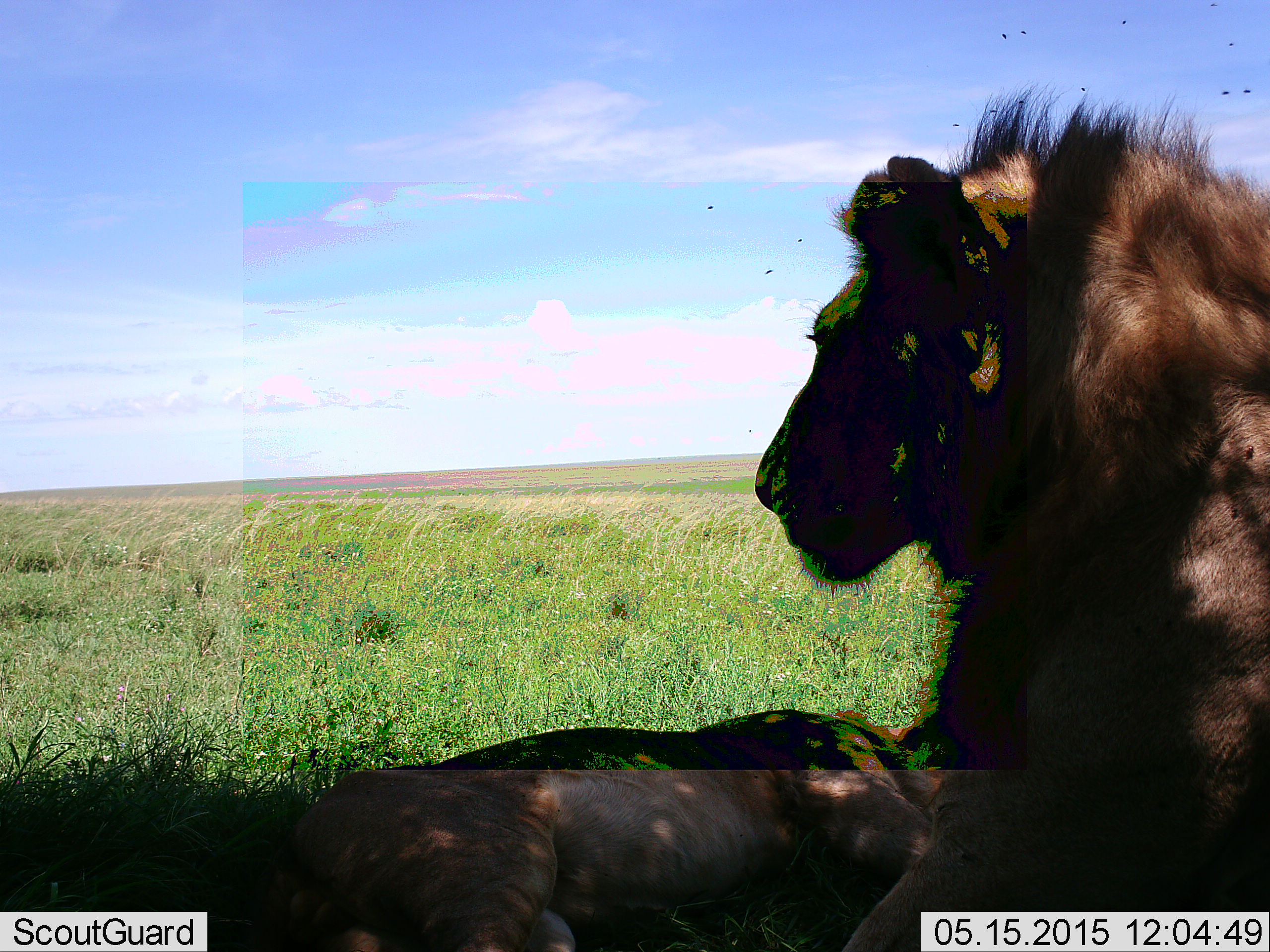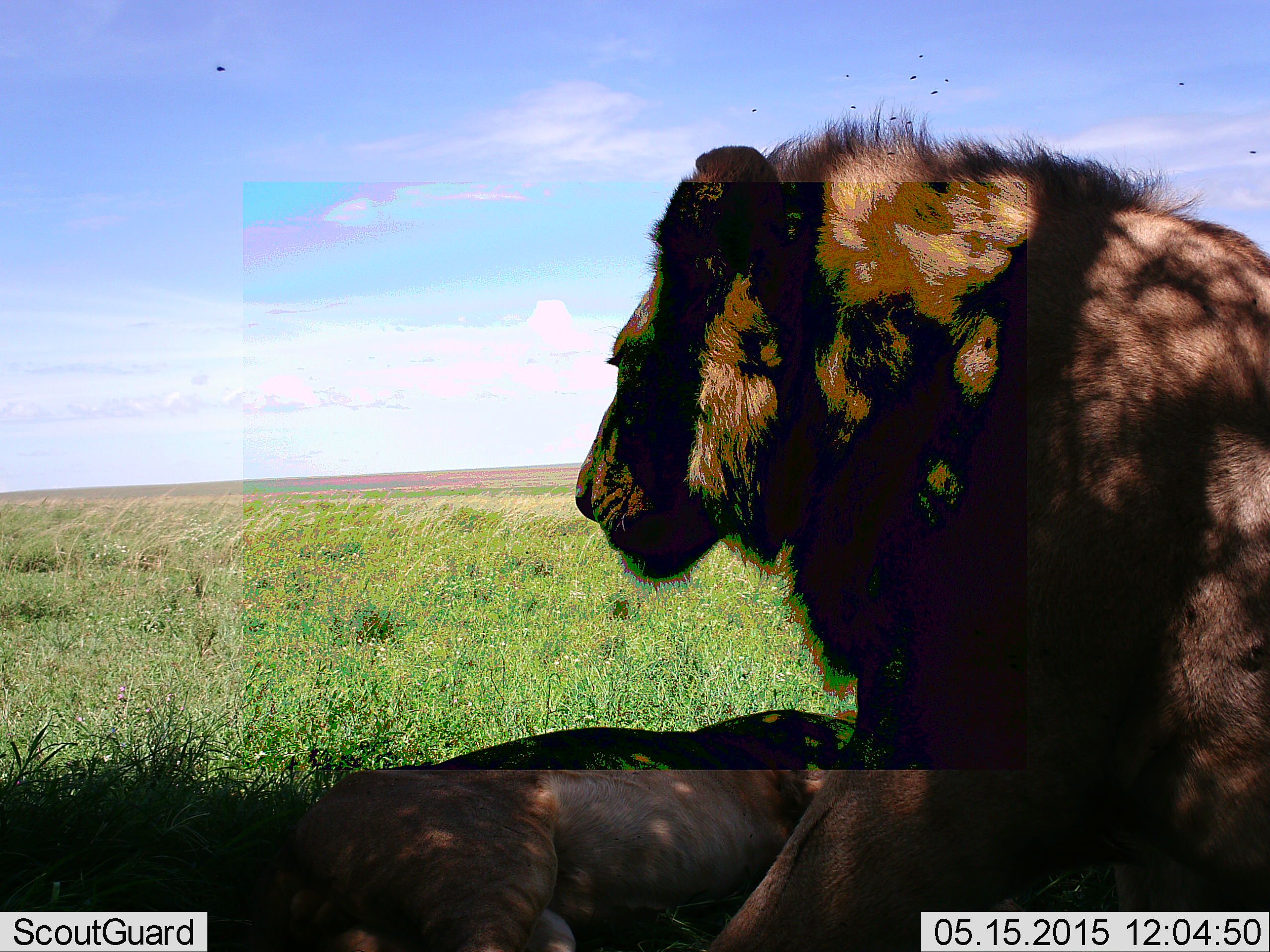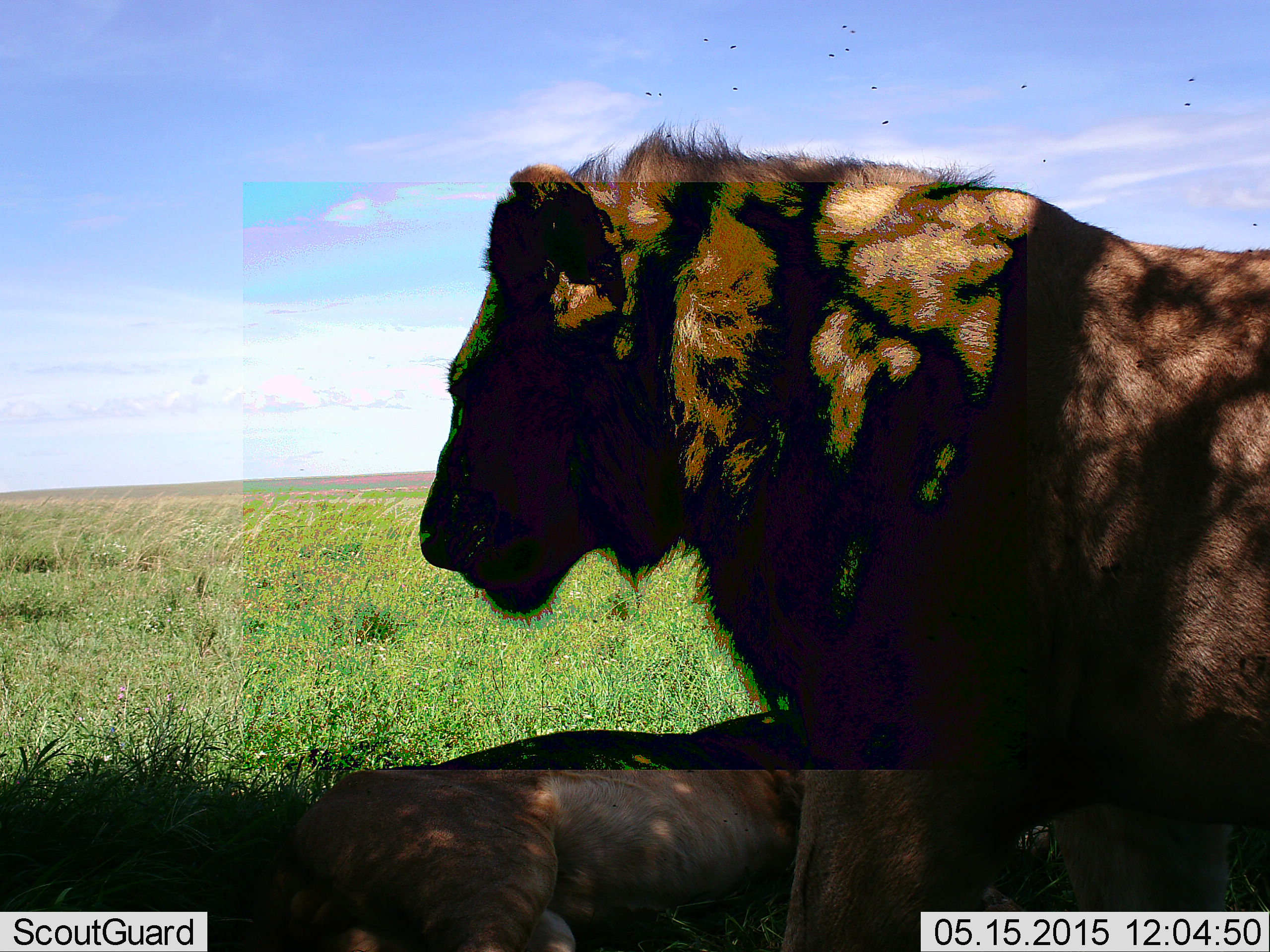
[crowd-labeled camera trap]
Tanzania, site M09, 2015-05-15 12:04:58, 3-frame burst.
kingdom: Animalia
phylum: Chordata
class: Mammalia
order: Carnivora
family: Felidae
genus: Panthera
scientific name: Panthera leo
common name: lion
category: lionfemale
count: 1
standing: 0%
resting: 100%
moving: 0%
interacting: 0%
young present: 0%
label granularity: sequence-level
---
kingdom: Animalia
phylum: Chordata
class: Mammalia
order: Carnivora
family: Felidae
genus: Panthera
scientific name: Panthera leo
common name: lion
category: lionmale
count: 1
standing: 0%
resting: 73%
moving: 27%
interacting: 0%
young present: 0%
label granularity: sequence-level